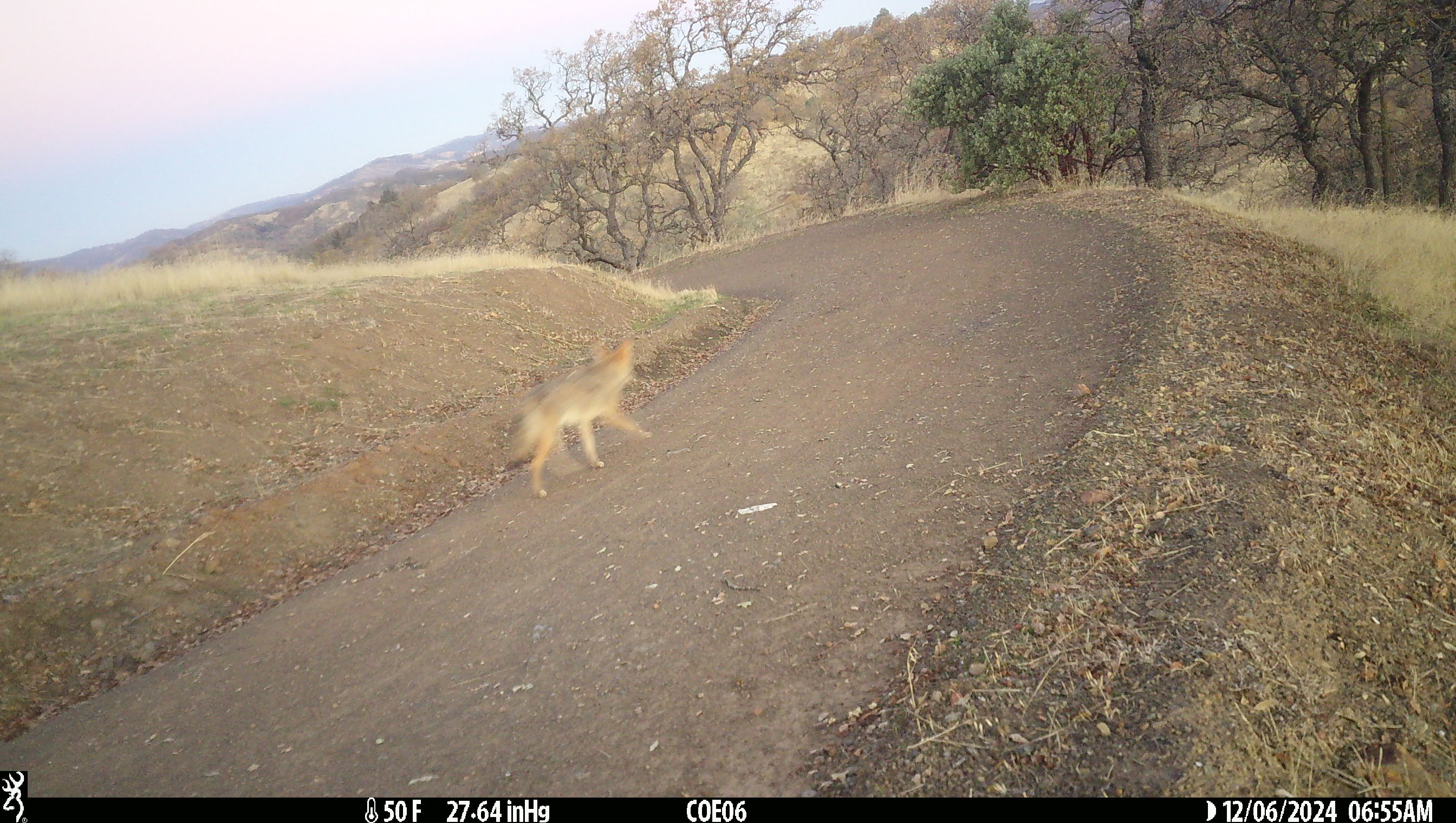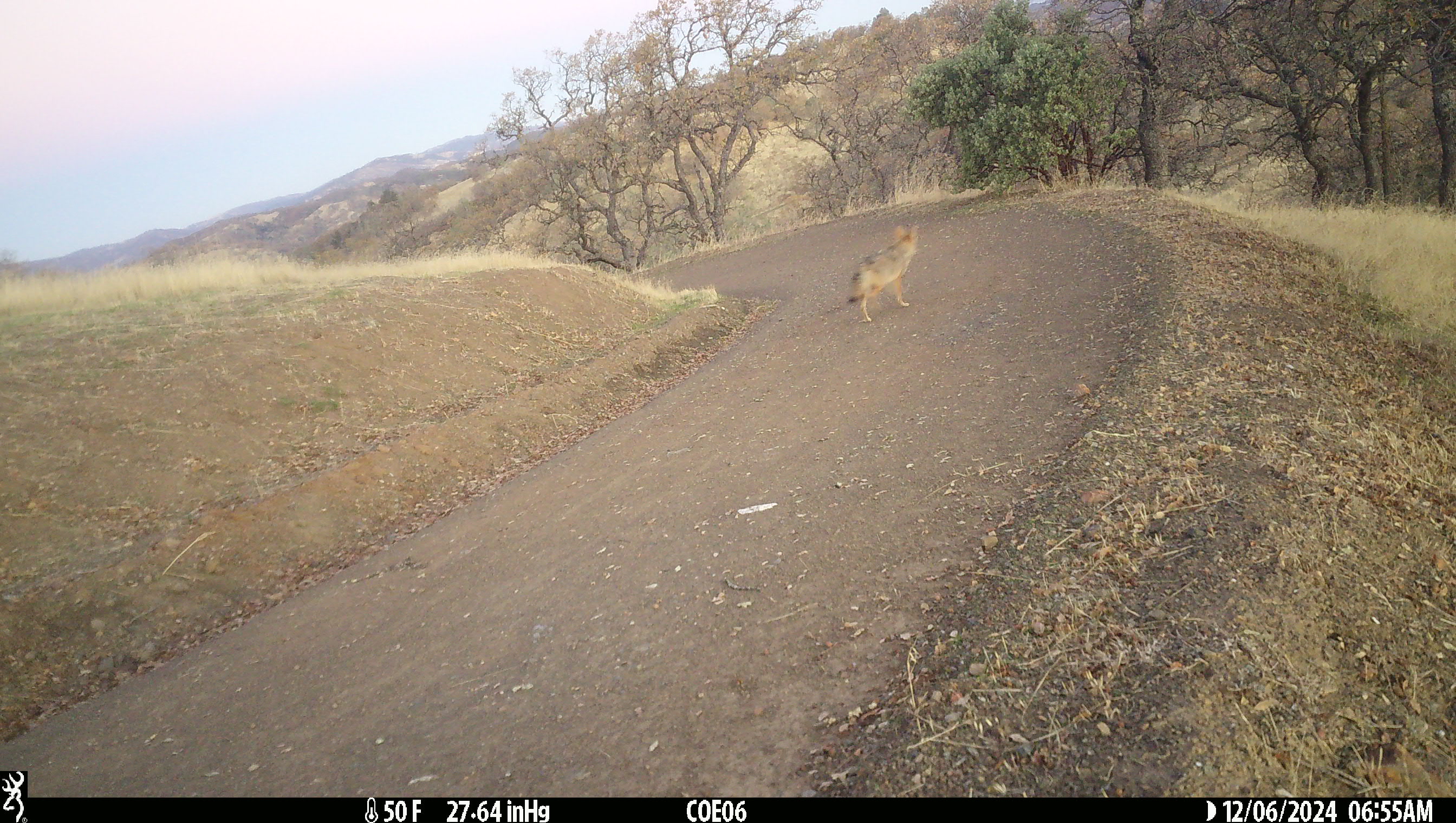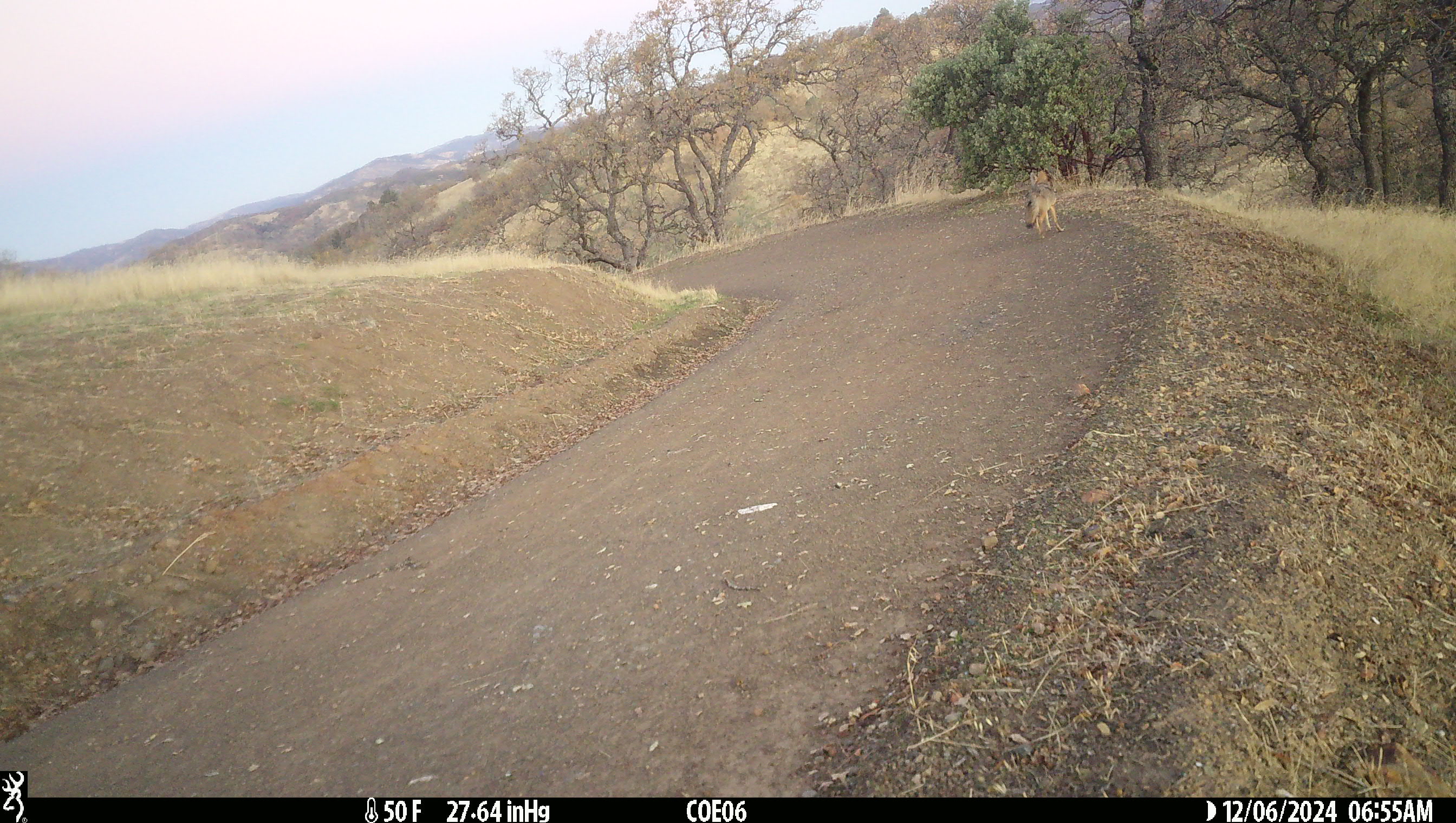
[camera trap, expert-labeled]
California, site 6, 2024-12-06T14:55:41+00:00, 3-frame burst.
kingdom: Animalia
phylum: Chordata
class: Mammalia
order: Carnivora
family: Canidae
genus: Canis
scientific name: Canis latrans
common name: coyote